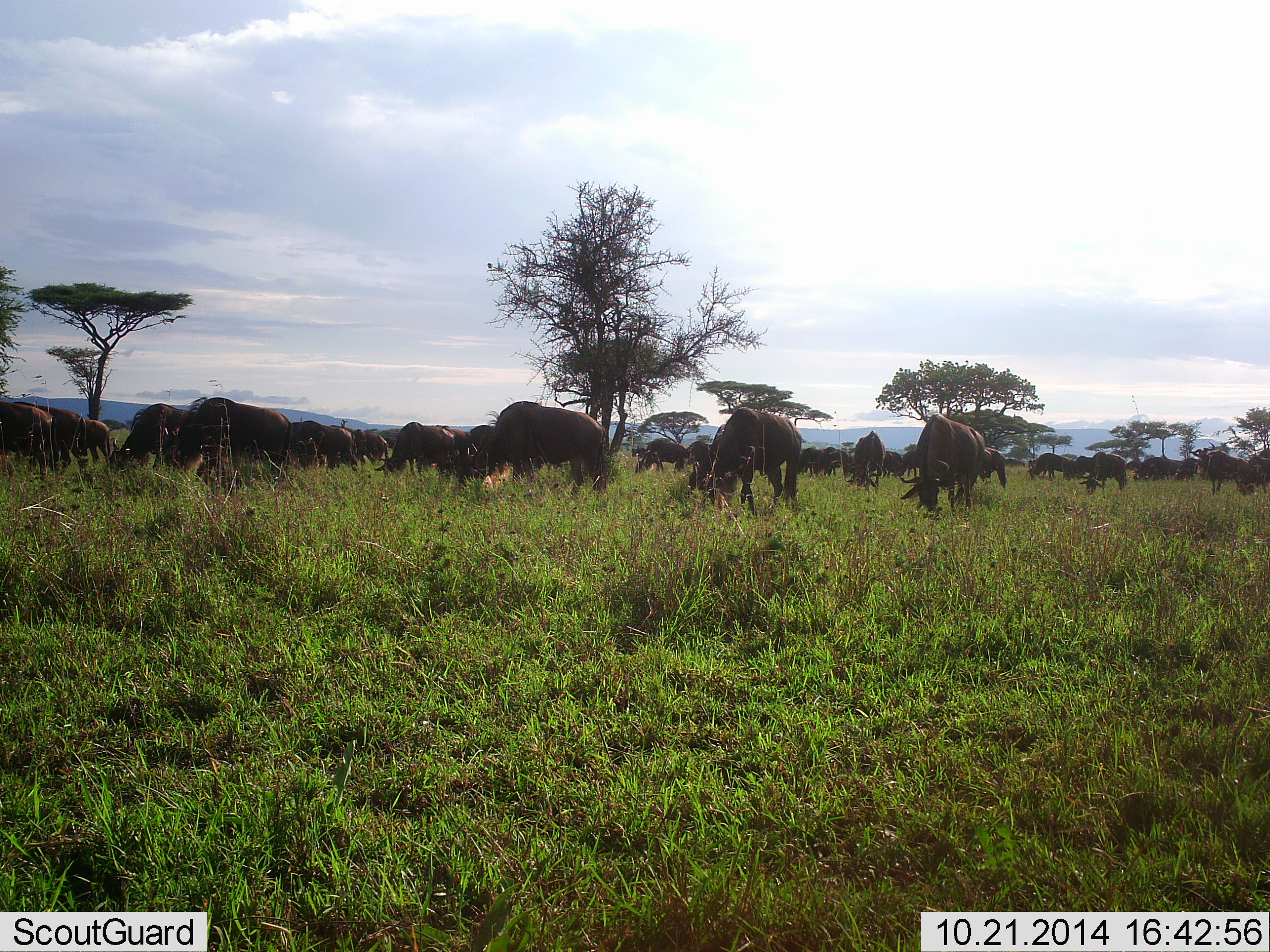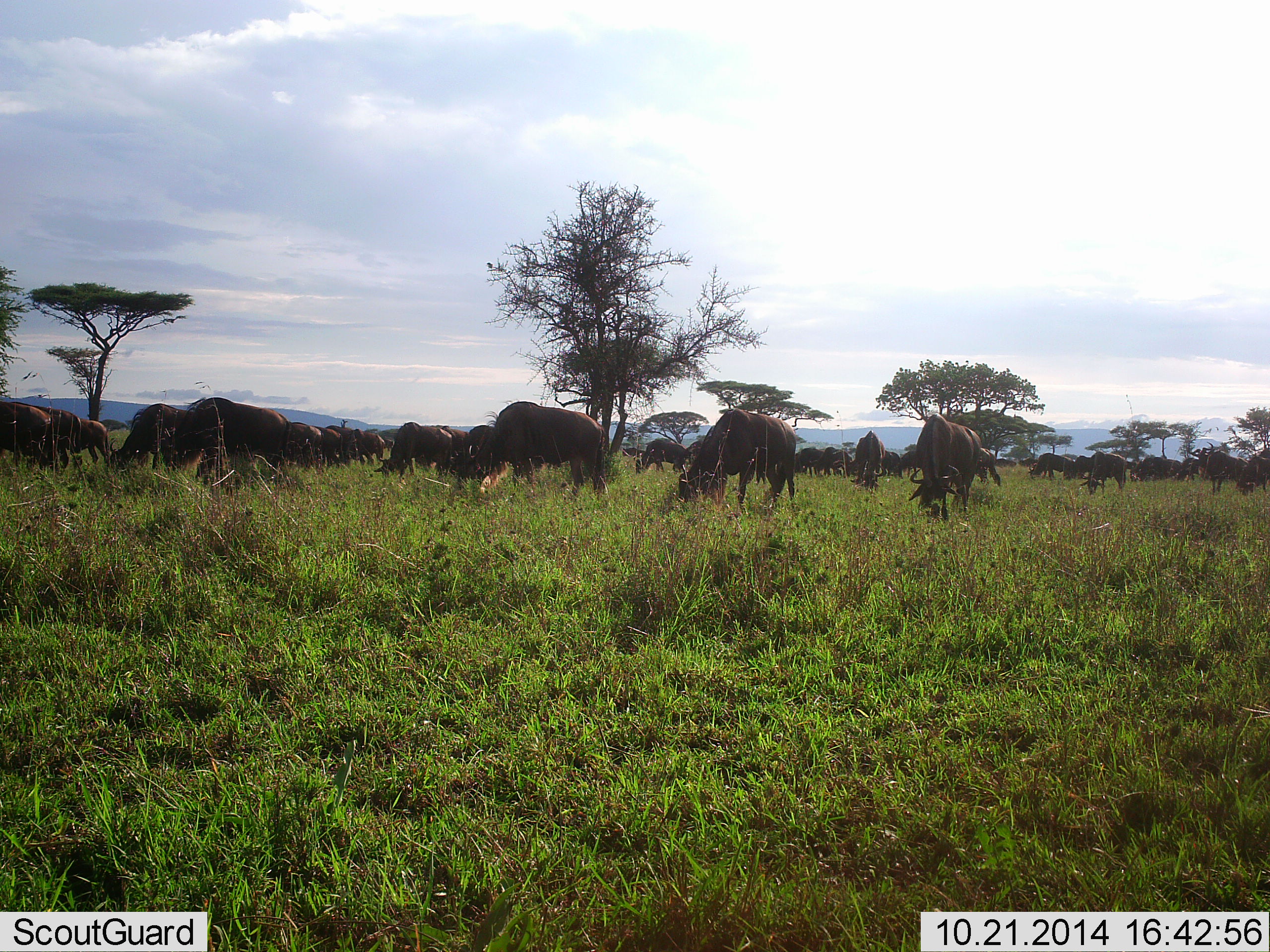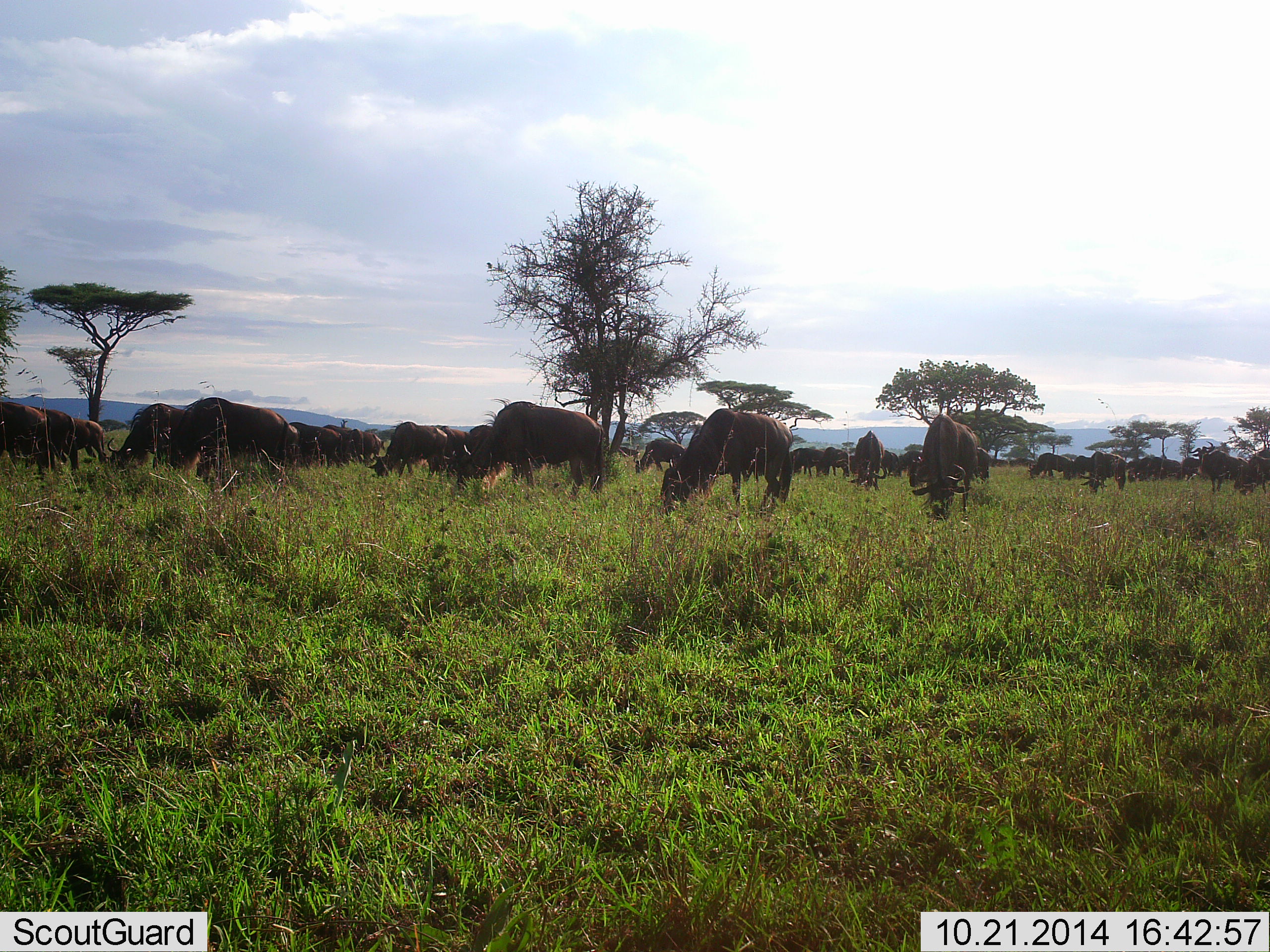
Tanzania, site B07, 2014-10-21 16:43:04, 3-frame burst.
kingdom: Animalia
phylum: Chordata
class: Mammalia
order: Artiodactyla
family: Bovidae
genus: Connochaetes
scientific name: Connochaetes taurinus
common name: blue wildebeest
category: wildebeest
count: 11-50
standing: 50%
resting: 0%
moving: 20%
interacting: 0%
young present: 0%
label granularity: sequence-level